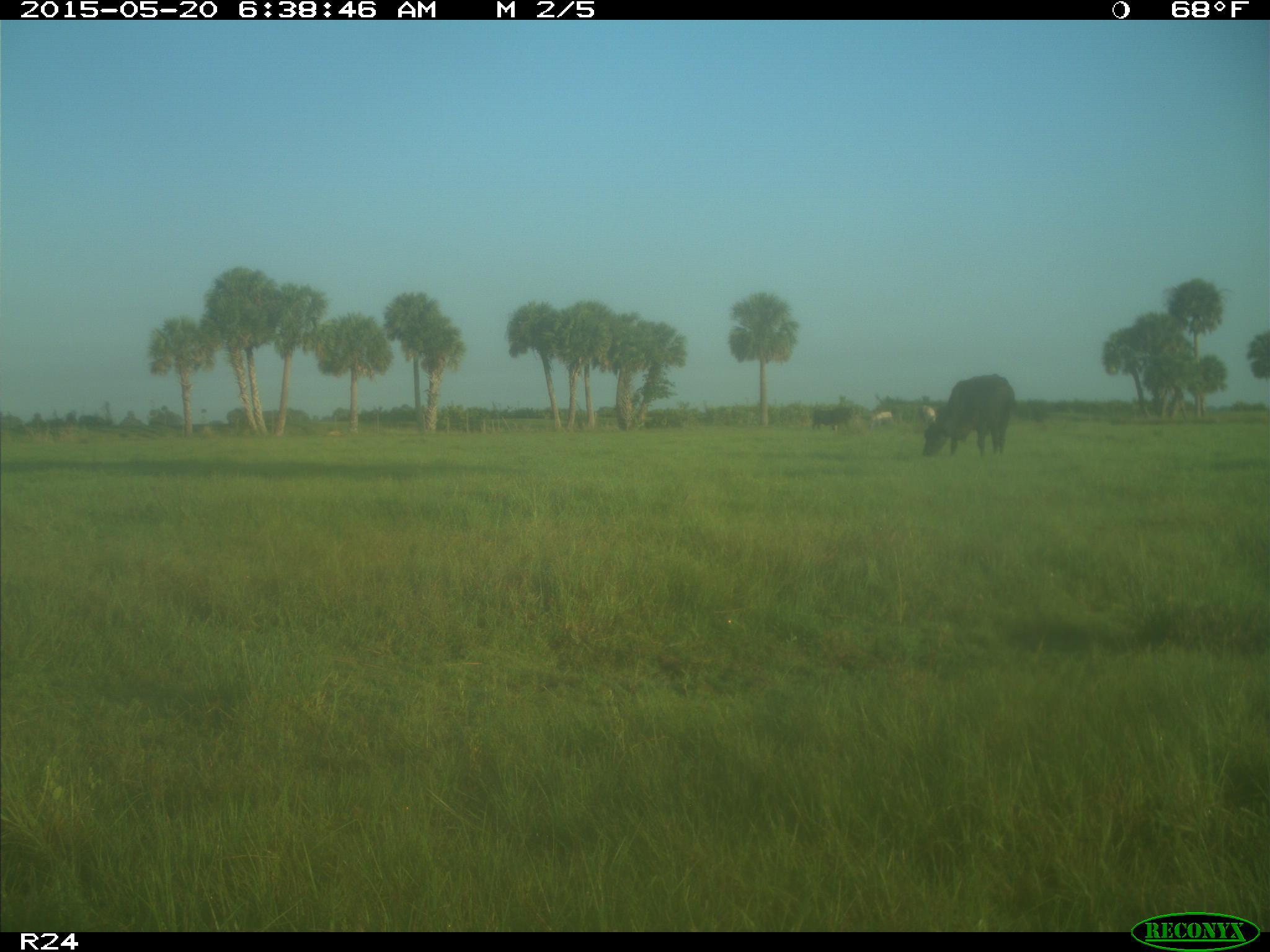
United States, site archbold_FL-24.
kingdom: Animalia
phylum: Chordata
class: Mammalia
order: Artiodactyla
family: Bovidae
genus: Bos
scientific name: Bos taurus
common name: domestic cow